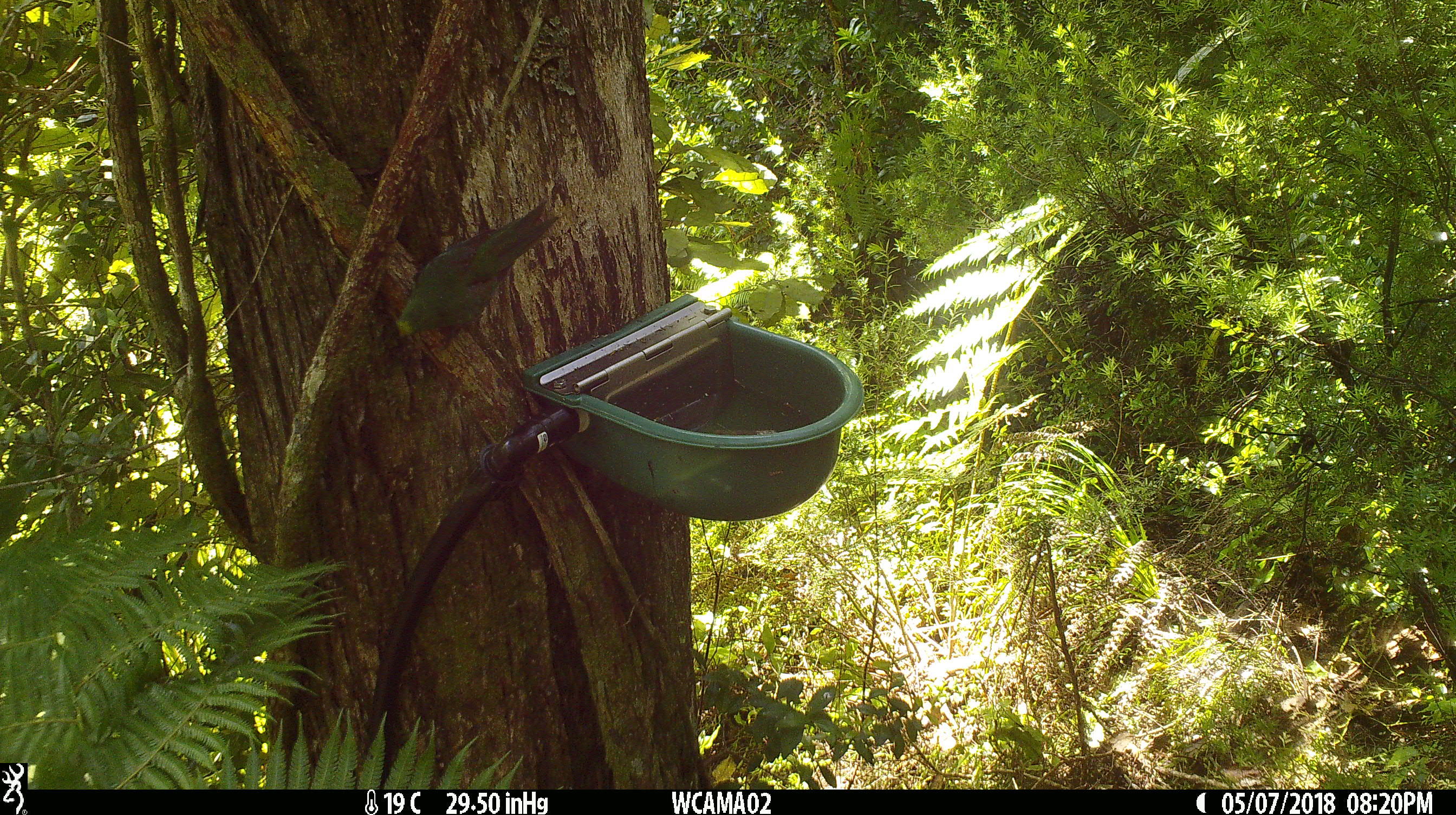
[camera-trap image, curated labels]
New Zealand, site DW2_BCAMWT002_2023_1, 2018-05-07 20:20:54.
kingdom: Animalia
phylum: Chordata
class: Aves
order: Psittaciformes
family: Psittaculidae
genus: Cyanoramphus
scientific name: Cyanoramphus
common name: parakeet